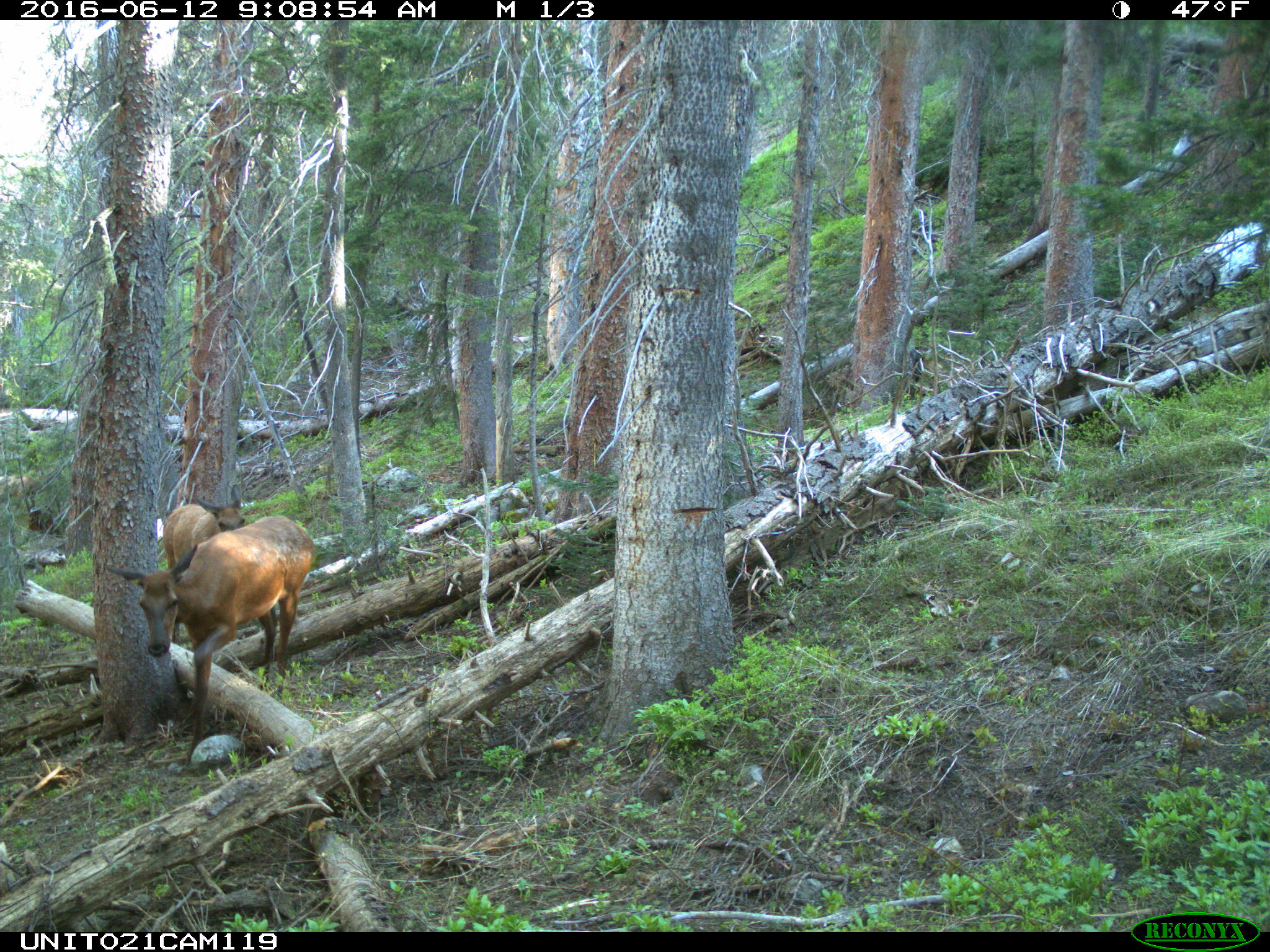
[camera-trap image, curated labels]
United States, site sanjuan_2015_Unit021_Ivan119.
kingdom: Animalia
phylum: Chordata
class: Mammalia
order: Artiodactyla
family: Cervidae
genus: Cervus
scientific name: Cervus elaphus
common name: red deer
Cervus elaphus (red deer).